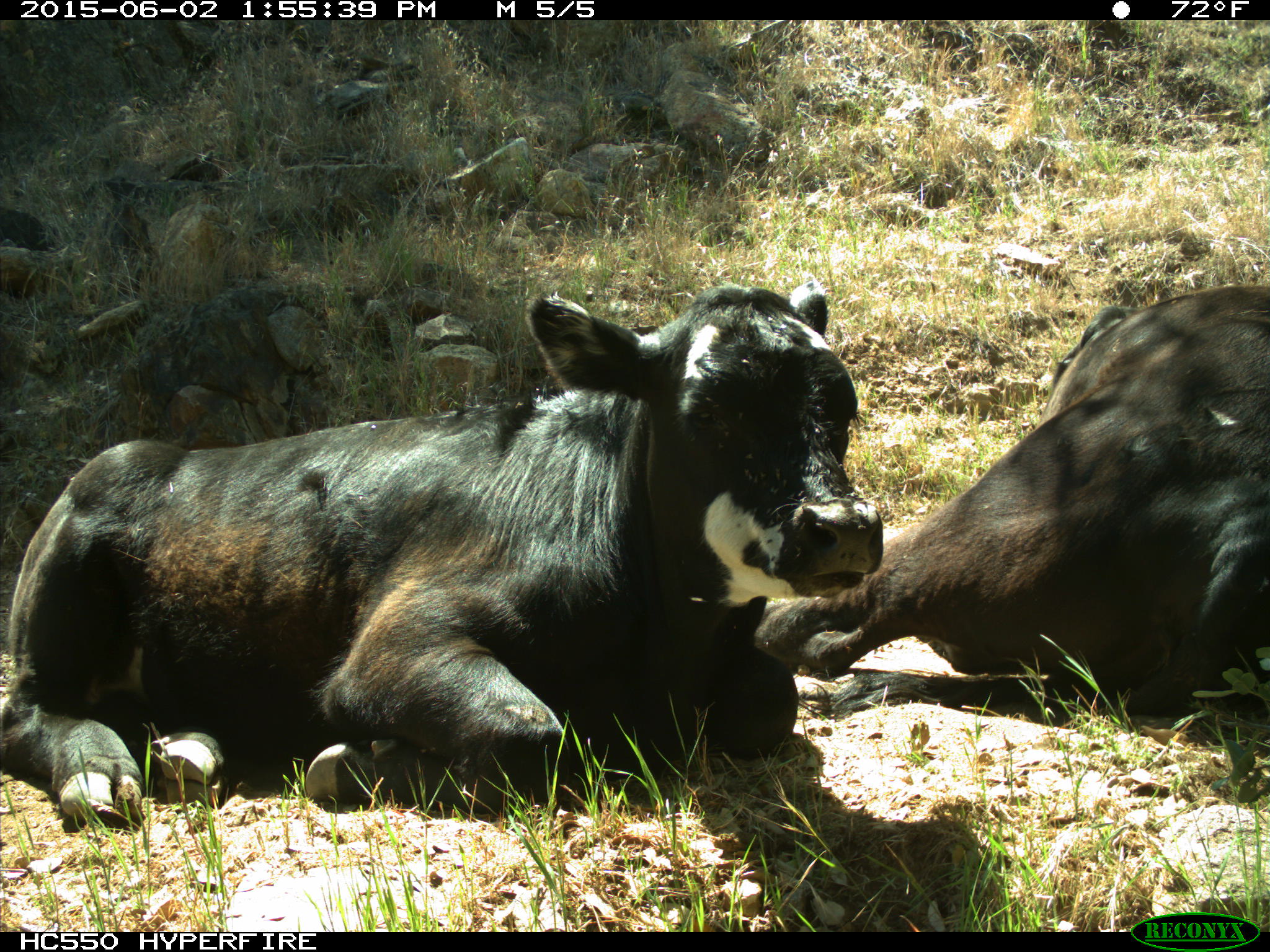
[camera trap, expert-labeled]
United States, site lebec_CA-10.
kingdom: Animalia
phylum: Chordata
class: Mammalia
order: Artiodactyla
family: Bovidae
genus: Bos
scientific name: Bos taurus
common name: domestic cow